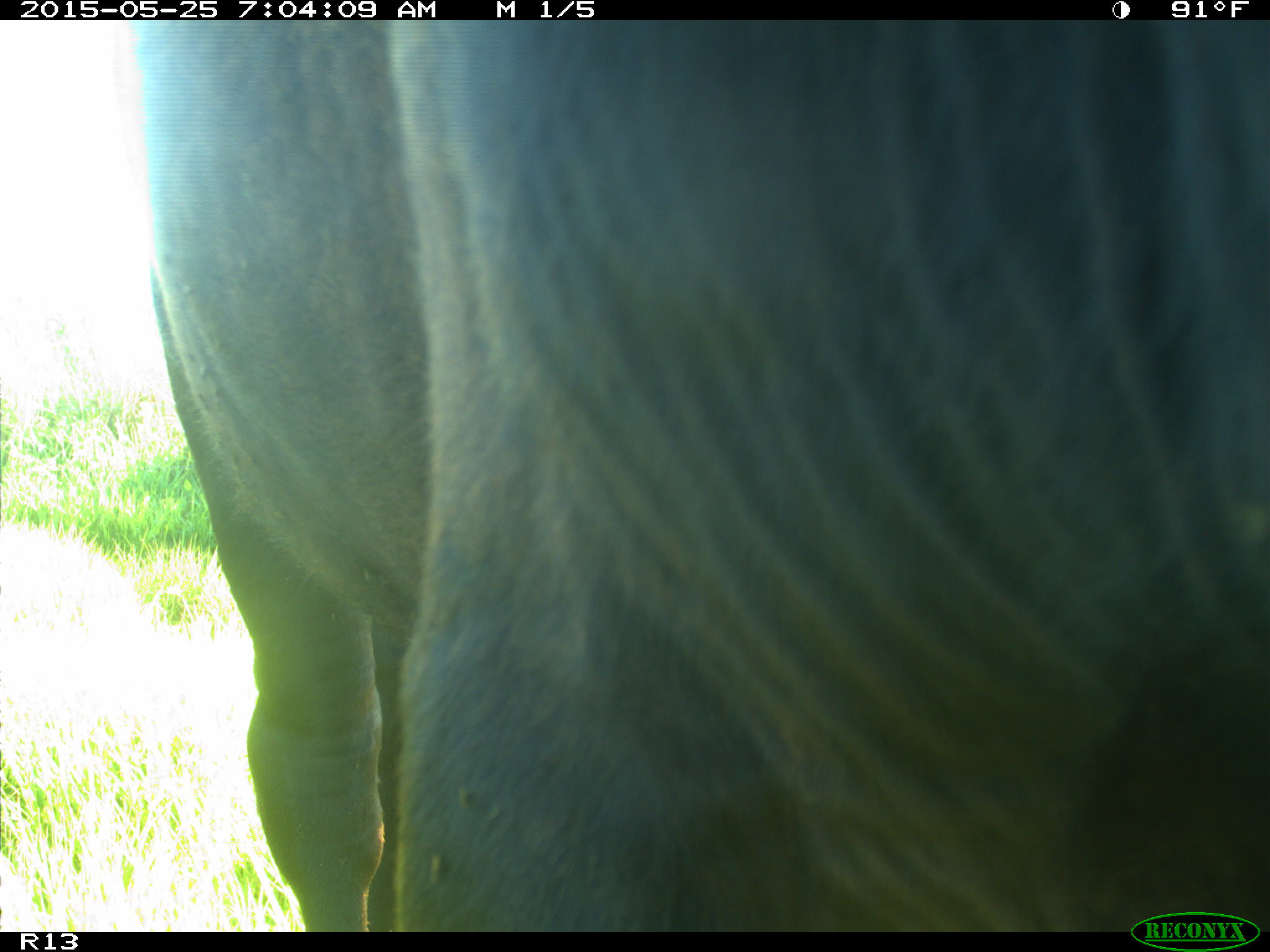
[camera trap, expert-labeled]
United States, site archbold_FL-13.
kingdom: Animalia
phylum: Chordata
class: Mammalia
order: Artiodactyla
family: Bovidae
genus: Bos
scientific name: Bos taurus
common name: domestic cow